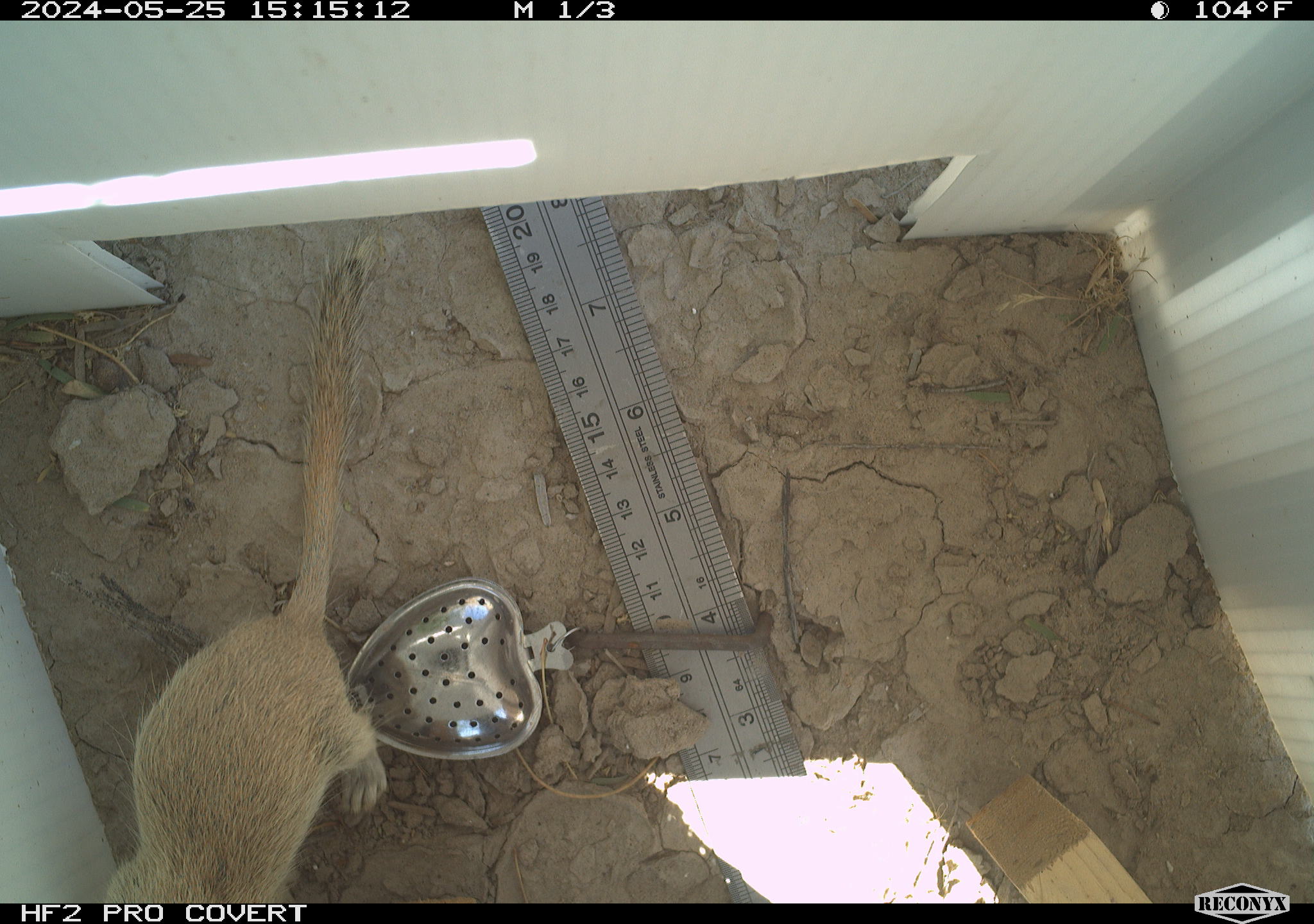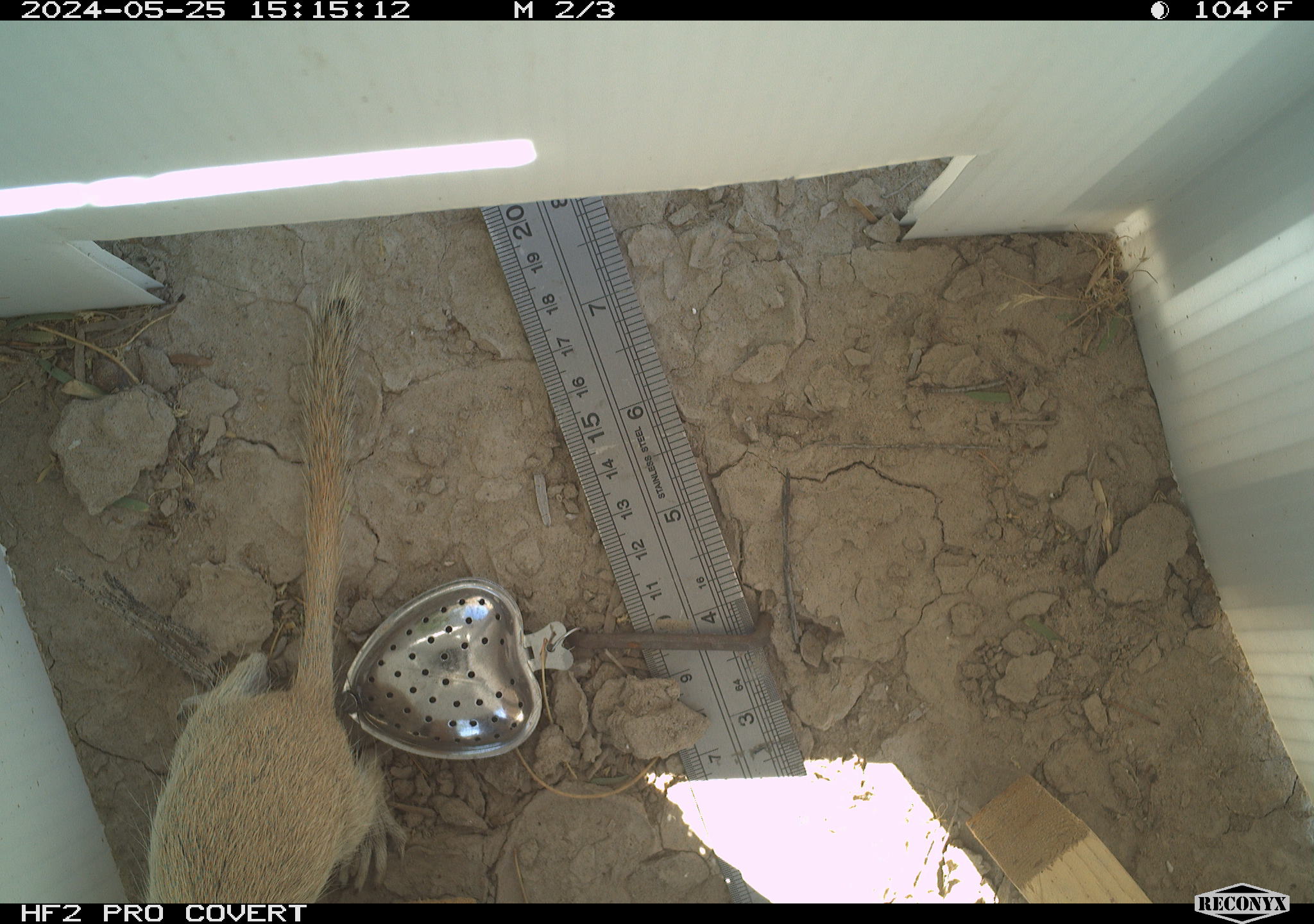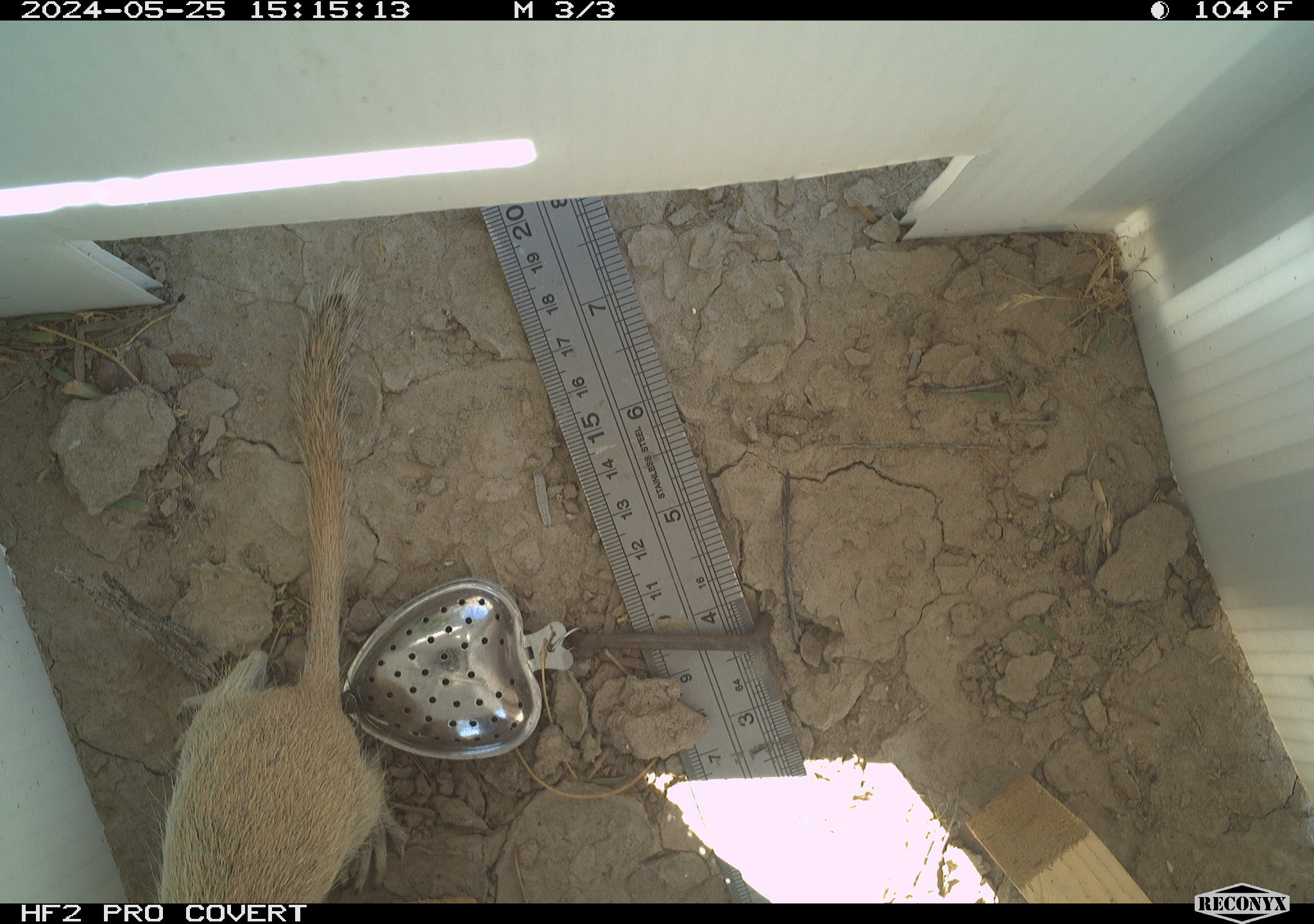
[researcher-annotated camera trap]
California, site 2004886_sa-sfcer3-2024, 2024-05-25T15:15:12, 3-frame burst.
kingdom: Animalia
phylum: Chordata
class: Mammalia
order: Rodentia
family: Sciuridae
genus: Xerospermophilus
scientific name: Xerospermophilus tereticaudus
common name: round-tailed ground squirrel